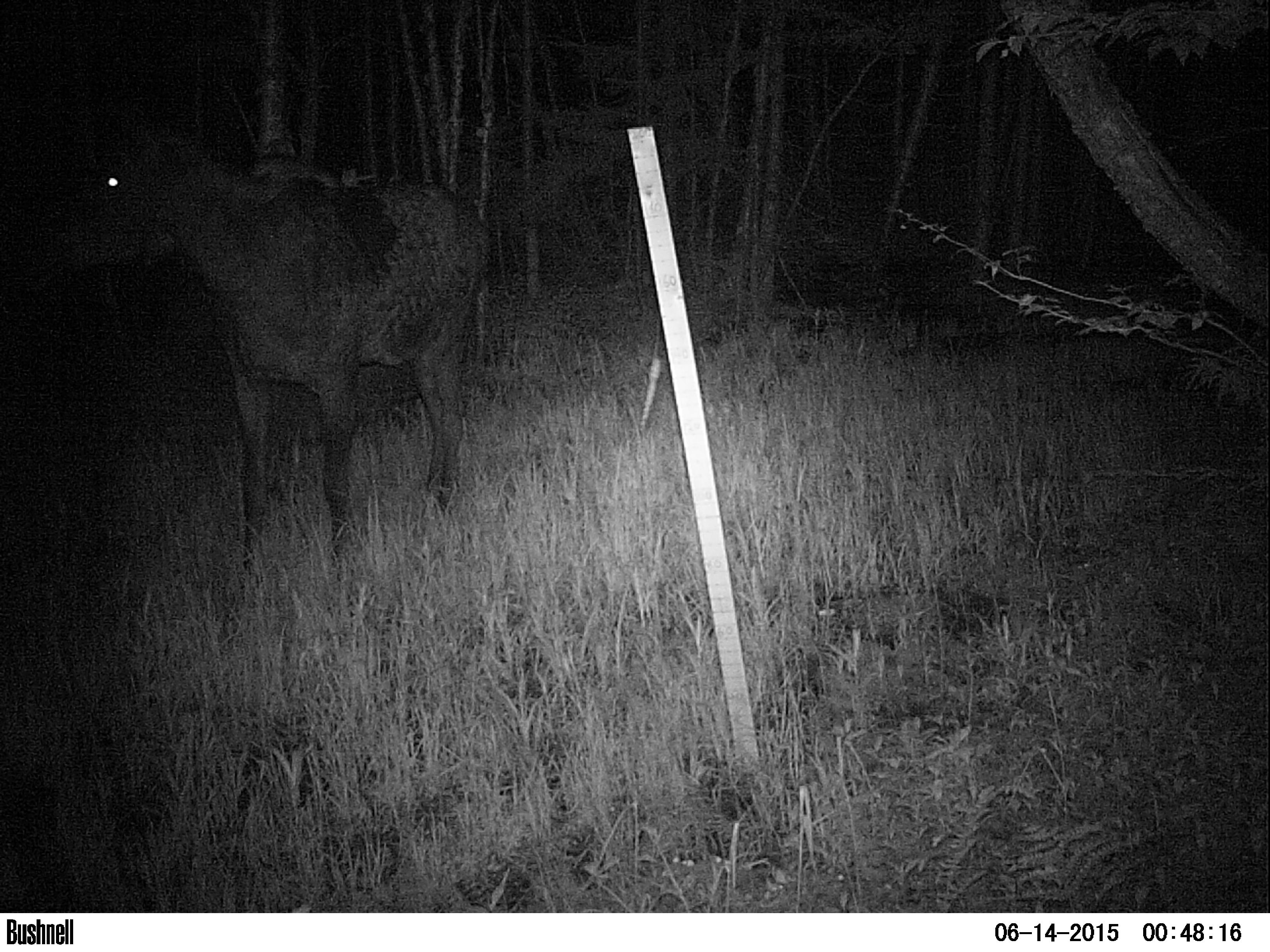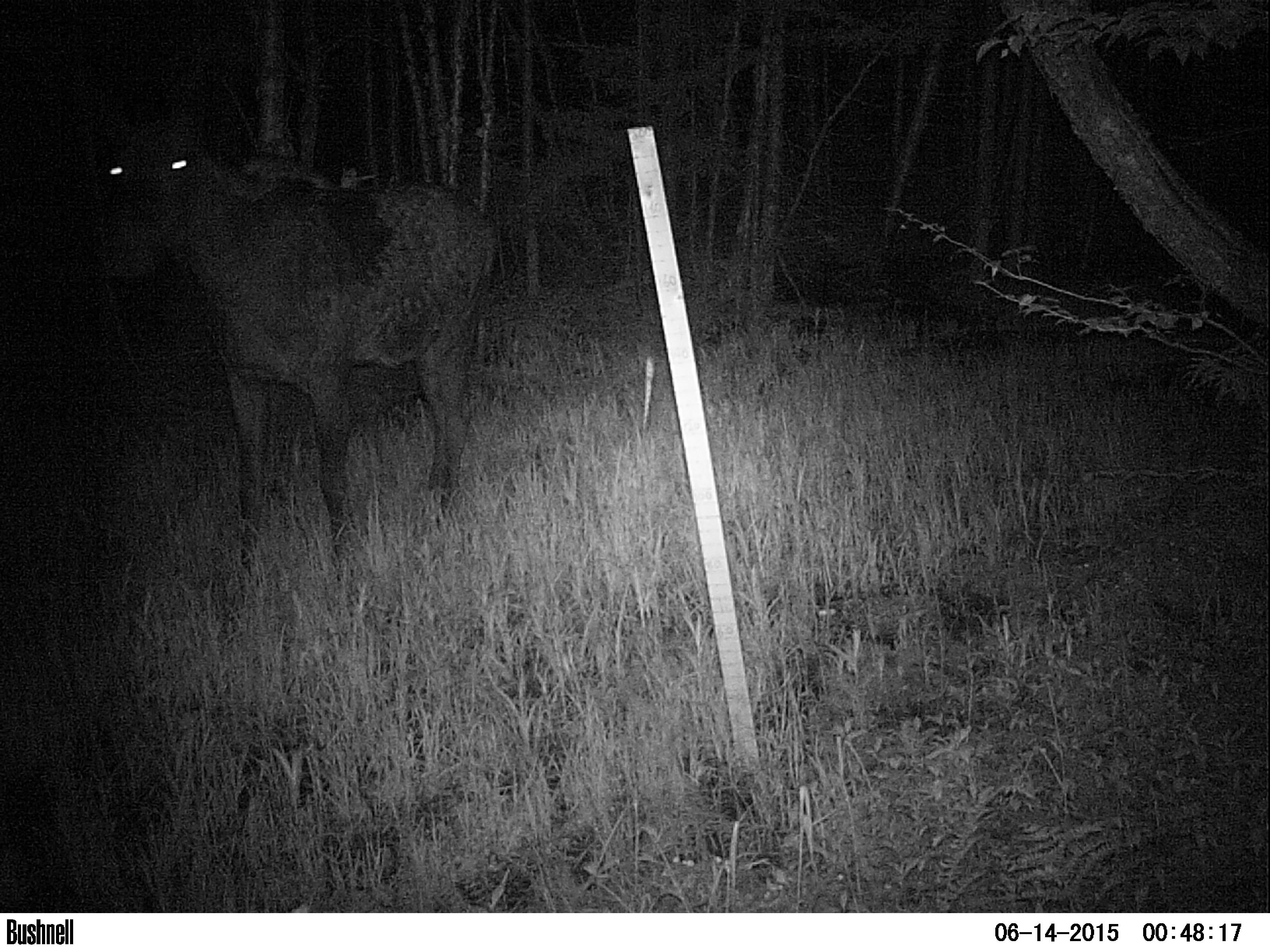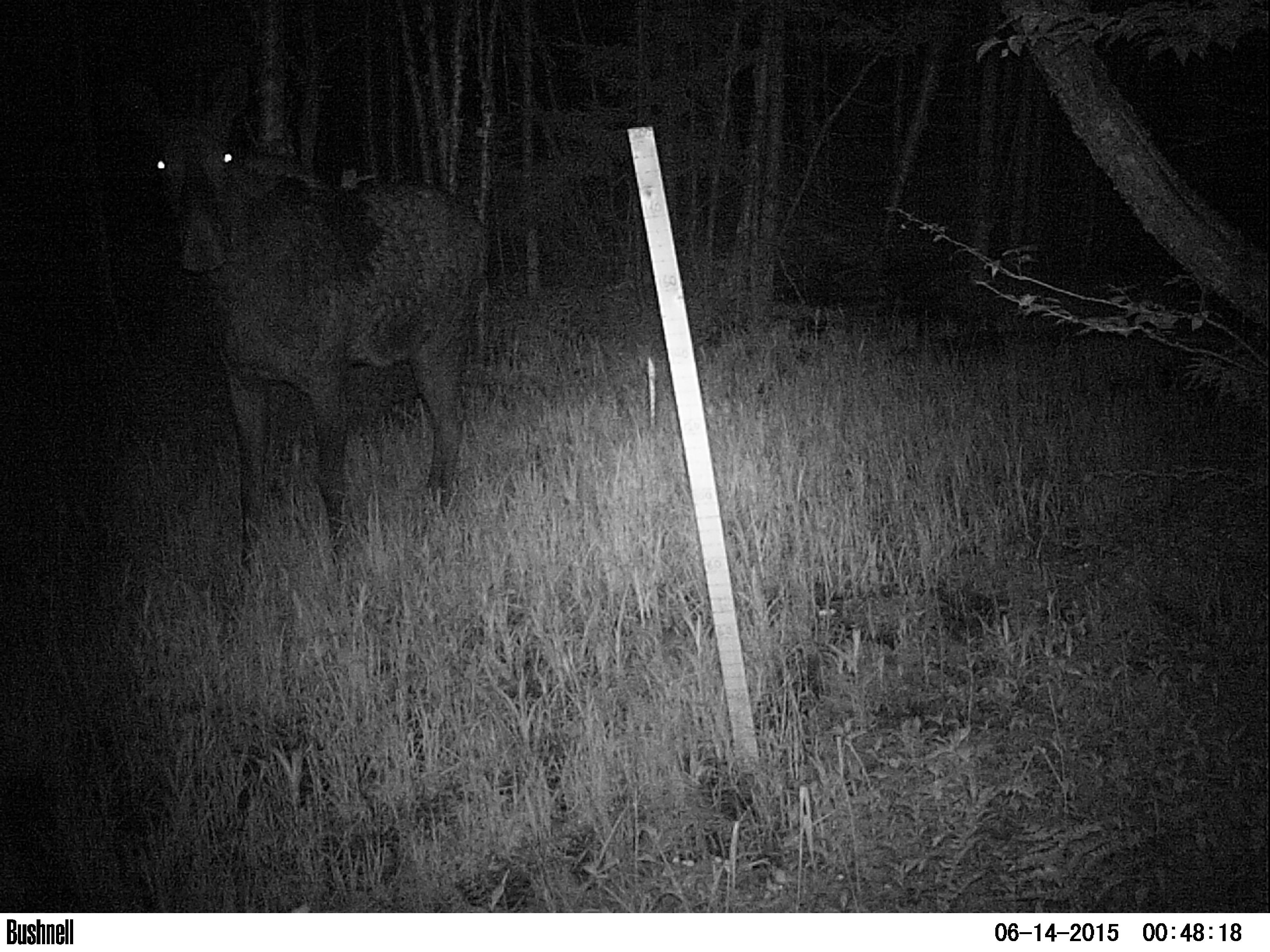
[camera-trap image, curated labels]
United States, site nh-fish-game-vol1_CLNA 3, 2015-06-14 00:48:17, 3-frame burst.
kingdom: Animalia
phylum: Chordata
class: Mammalia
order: Artiodactyla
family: Cervidae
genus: Alces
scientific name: Alces alces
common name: moose